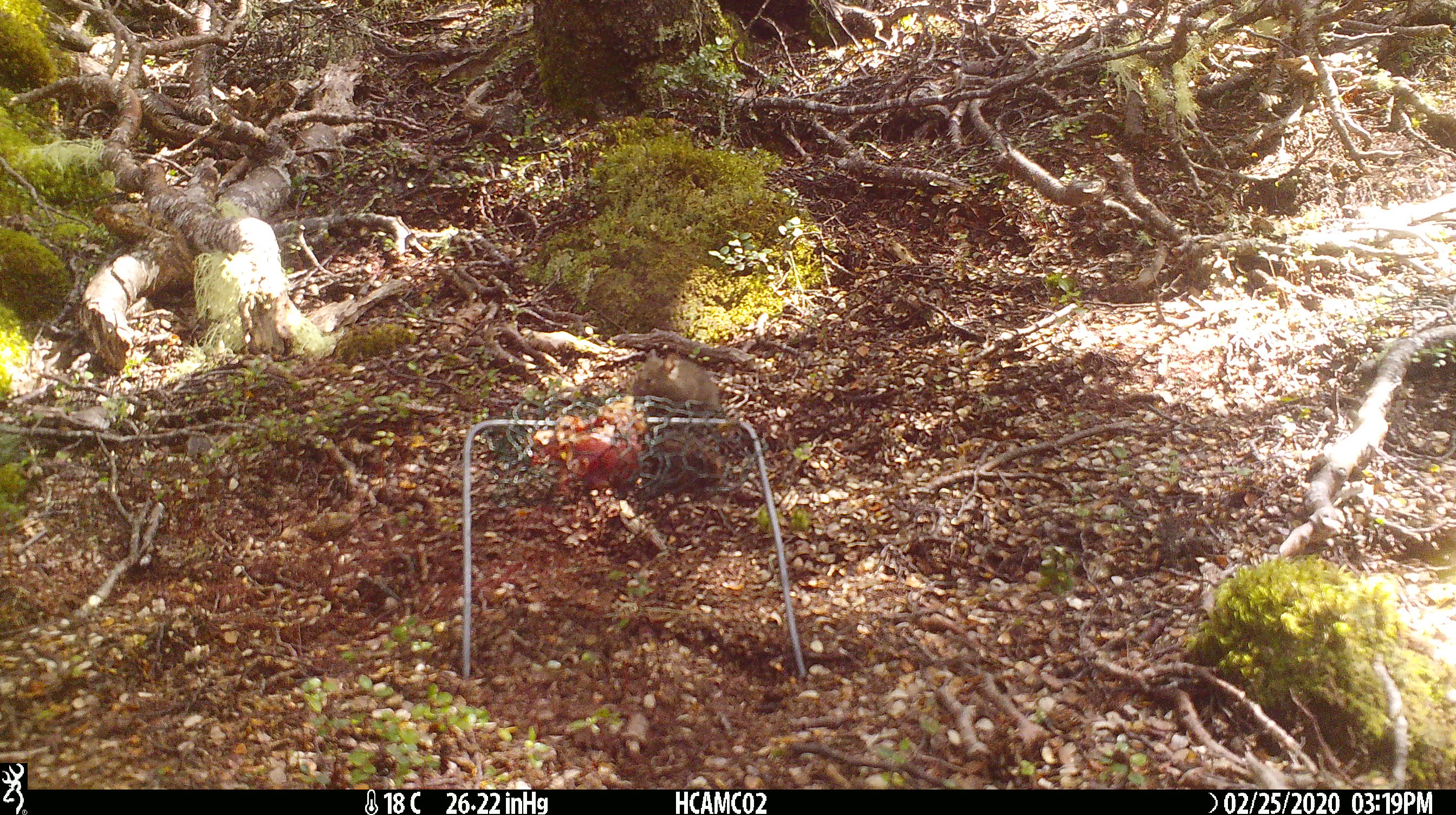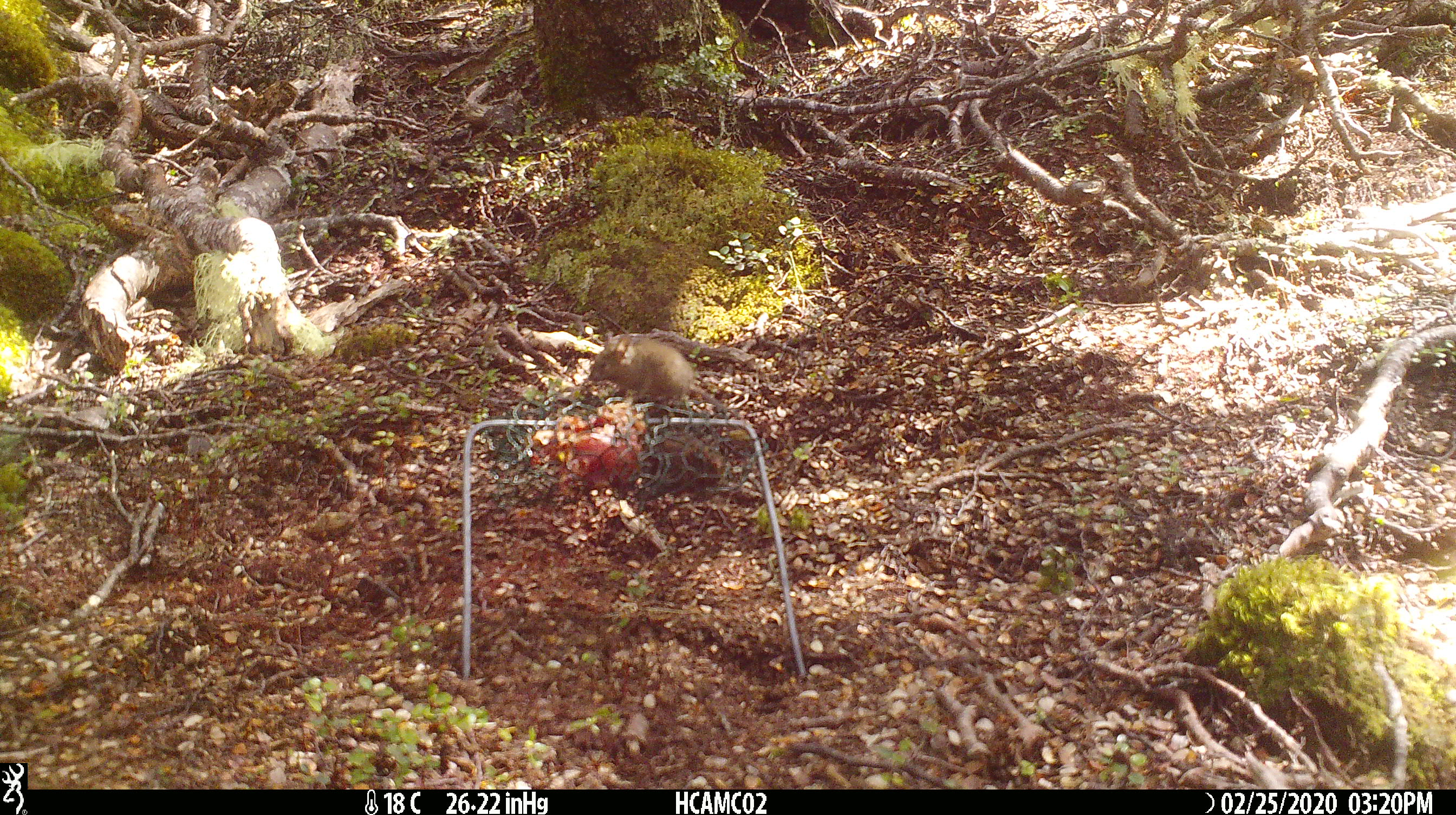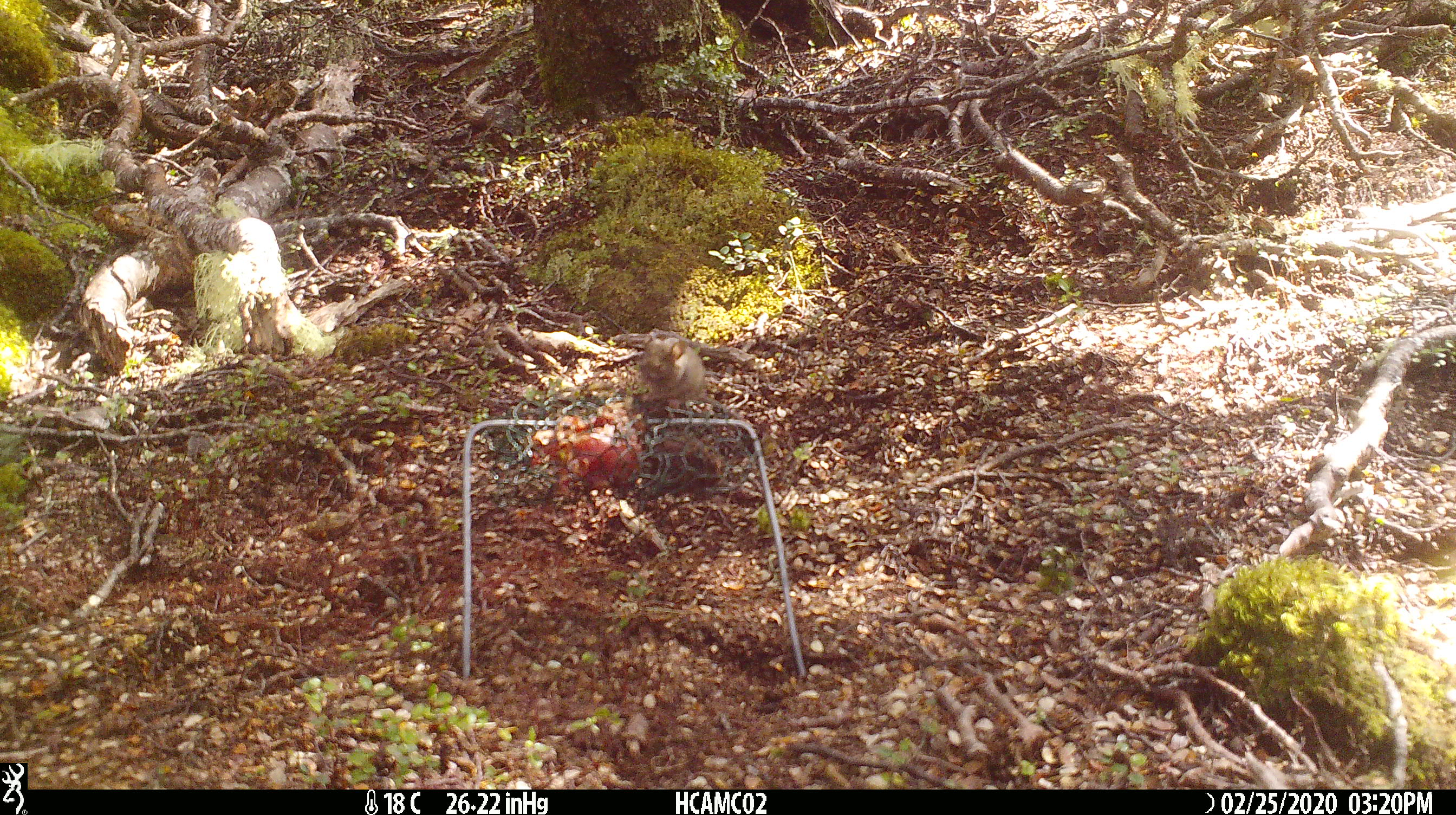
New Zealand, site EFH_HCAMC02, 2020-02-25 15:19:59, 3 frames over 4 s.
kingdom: Animalia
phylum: Chordata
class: Mammalia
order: Rodentia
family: Muridae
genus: Mus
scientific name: Mus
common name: mouse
Mouse (Mus).